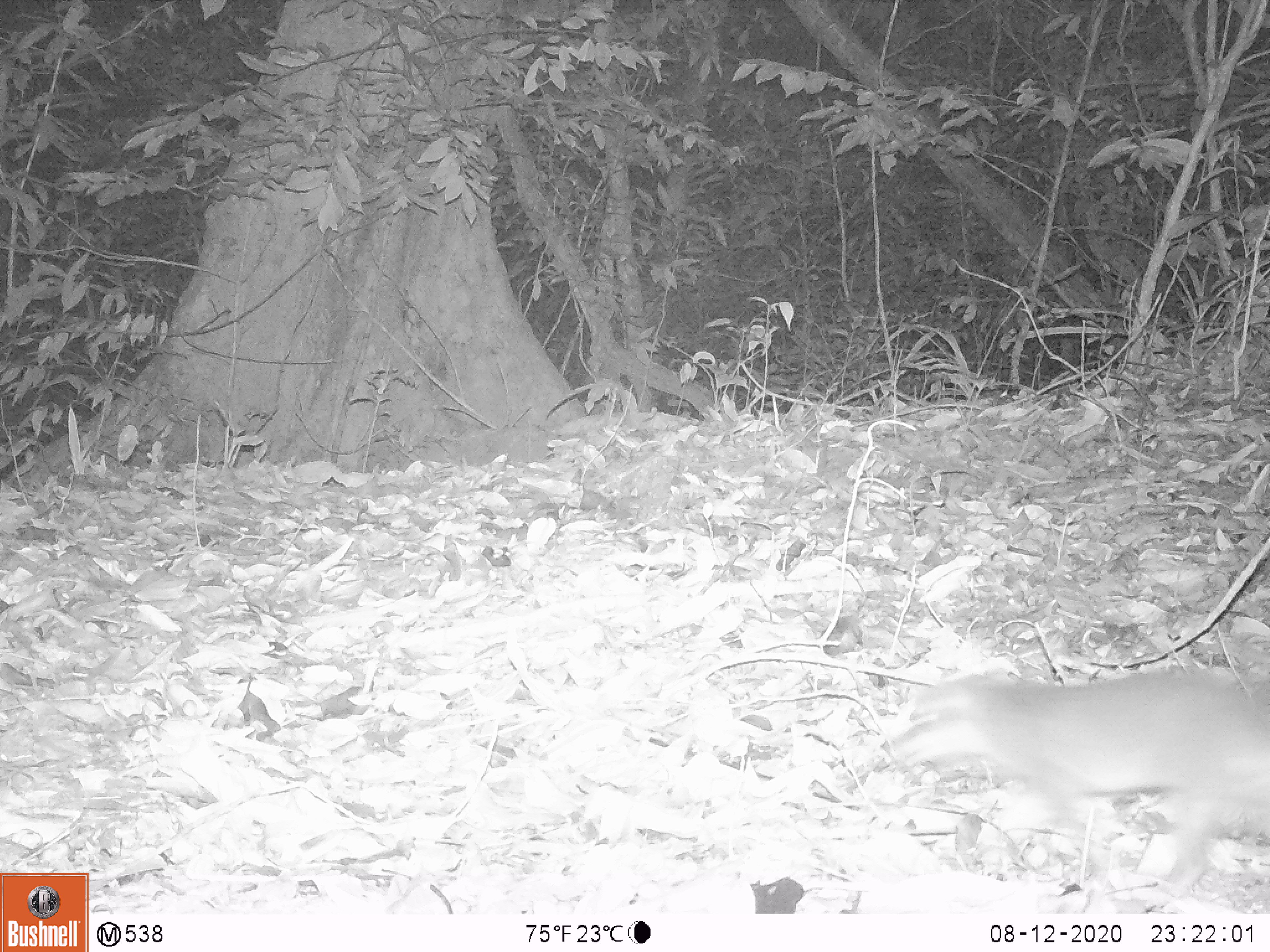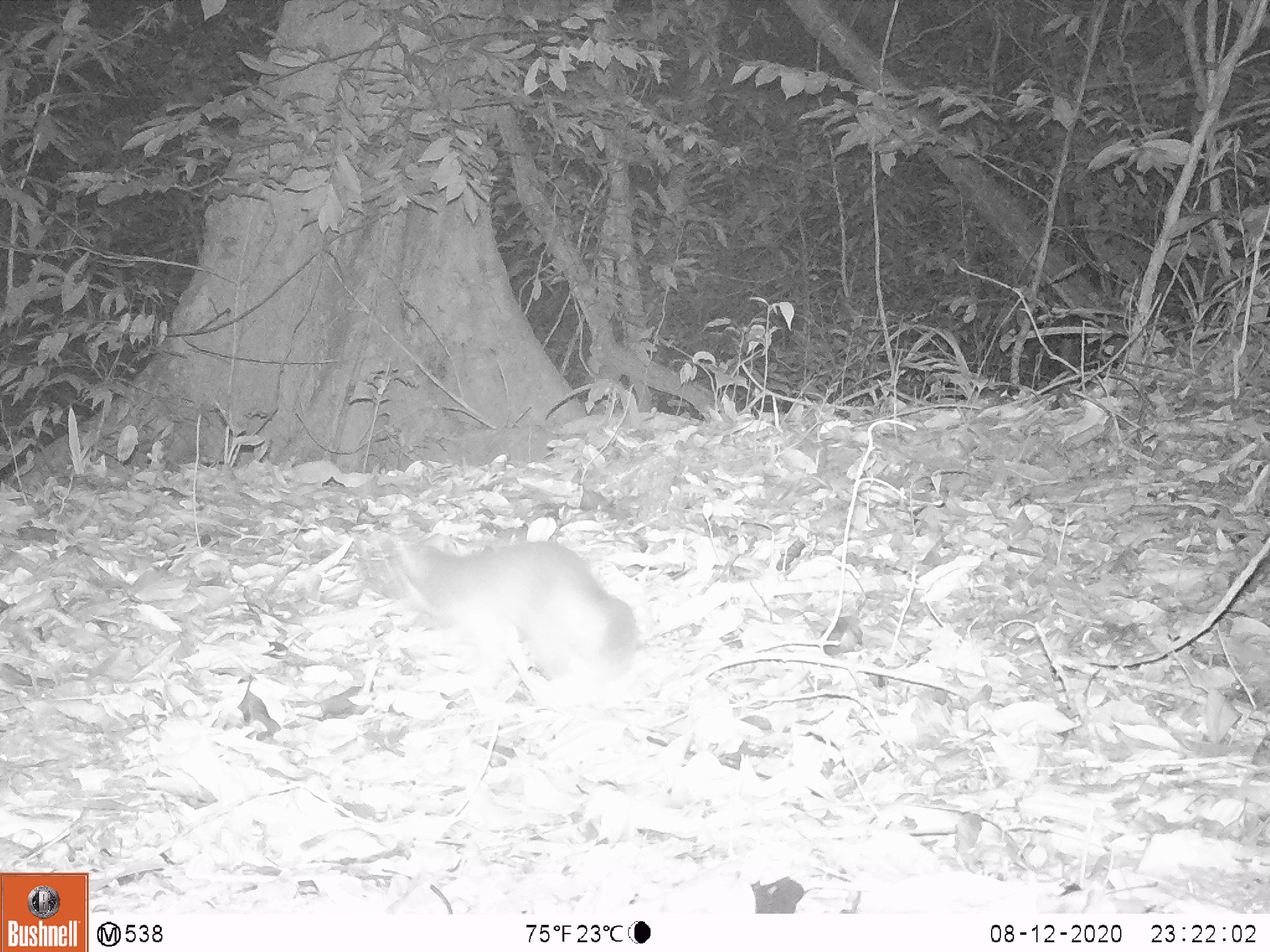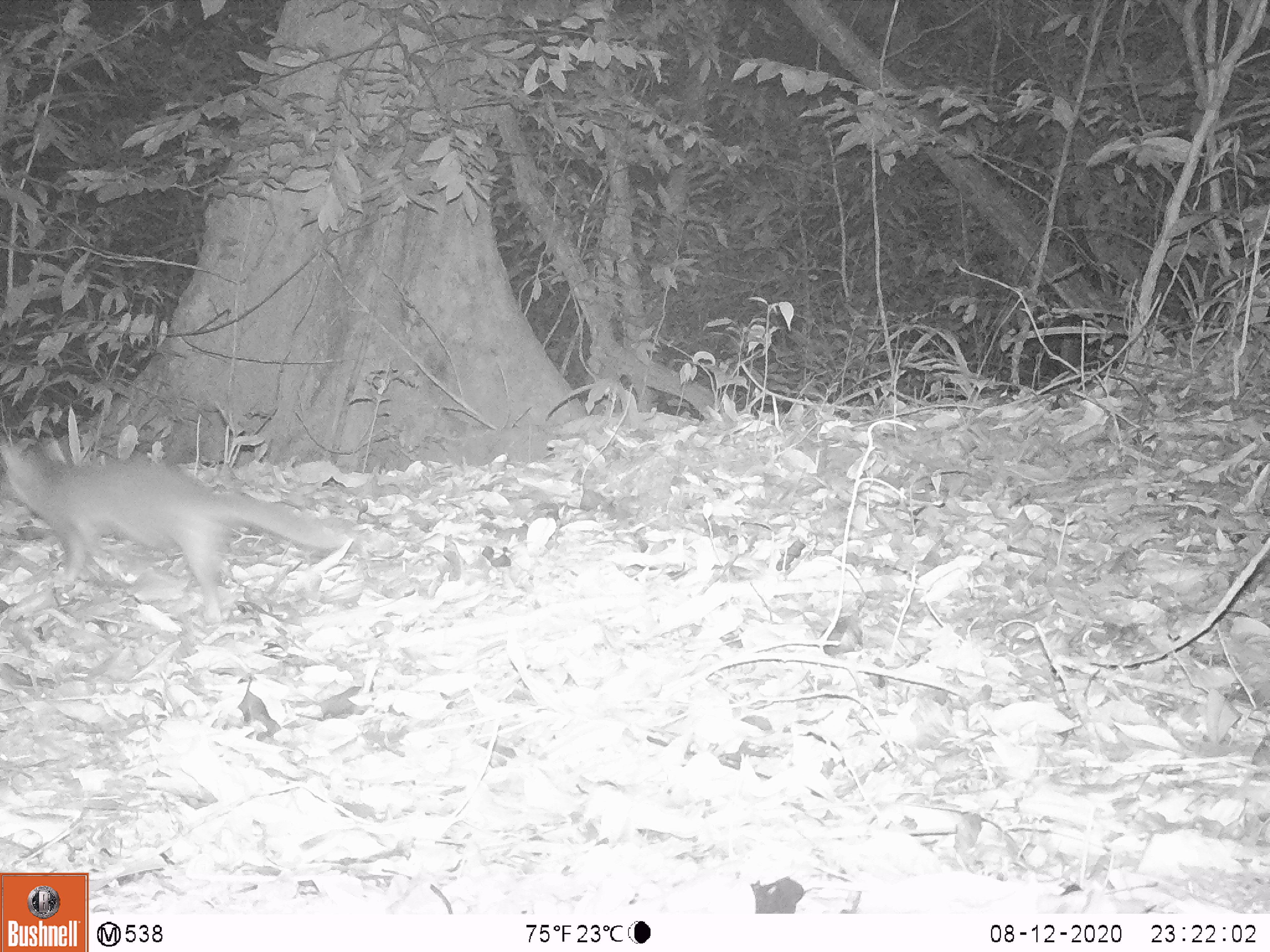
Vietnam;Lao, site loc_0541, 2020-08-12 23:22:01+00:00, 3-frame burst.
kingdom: Animalia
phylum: Chordata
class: Mammalia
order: Carnivora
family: Mustelidae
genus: Melogale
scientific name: Melogale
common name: ferret badger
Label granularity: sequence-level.